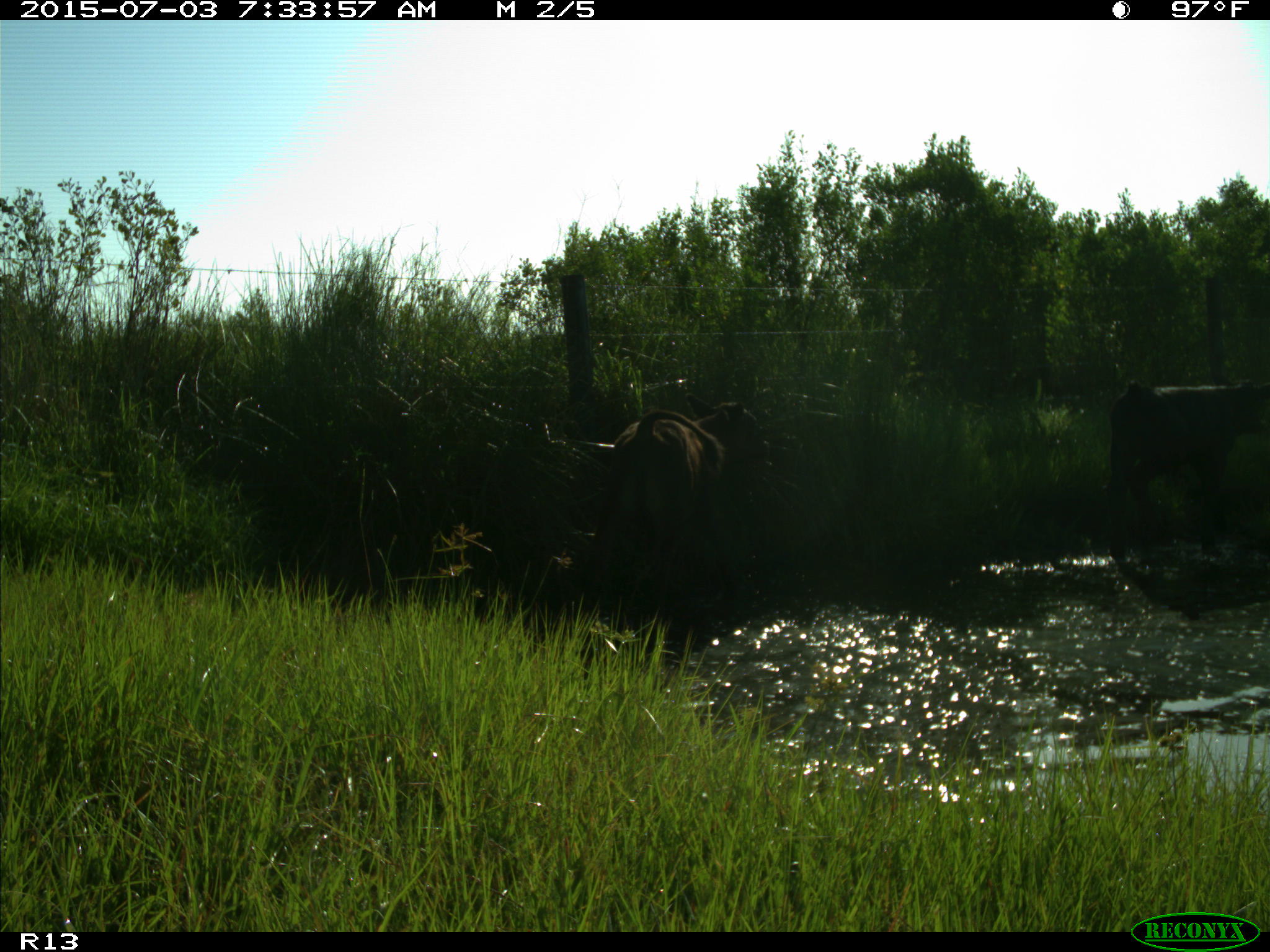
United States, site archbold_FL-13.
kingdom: Animalia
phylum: Chordata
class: Mammalia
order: Artiodactyla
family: Bovidae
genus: Bos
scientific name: Bos taurus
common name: domestic cow